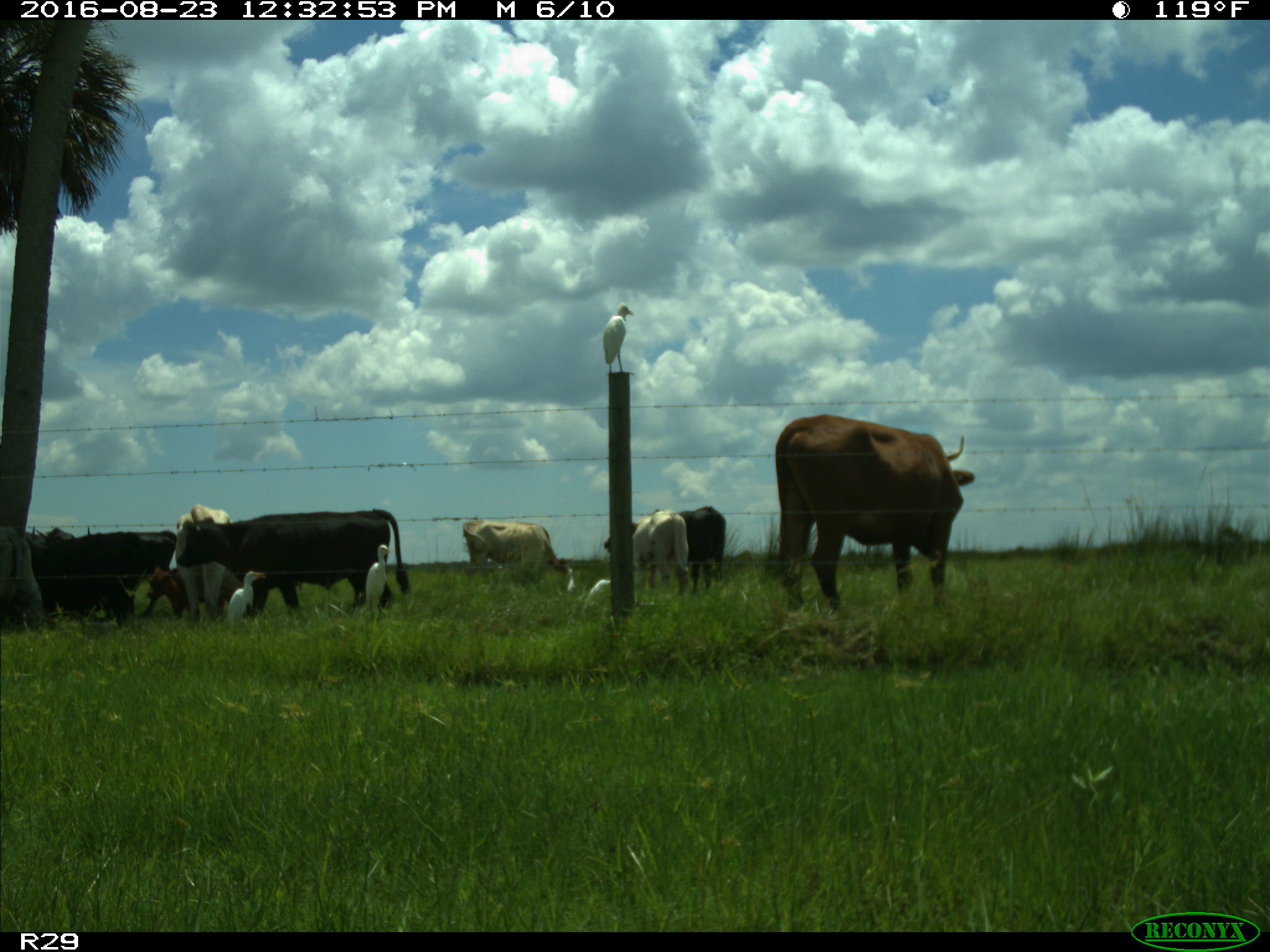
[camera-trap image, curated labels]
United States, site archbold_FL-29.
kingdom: Animalia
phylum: Chordata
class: Mammalia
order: Artiodactyla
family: Bovidae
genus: Bos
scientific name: Bos taurus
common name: domestic cow